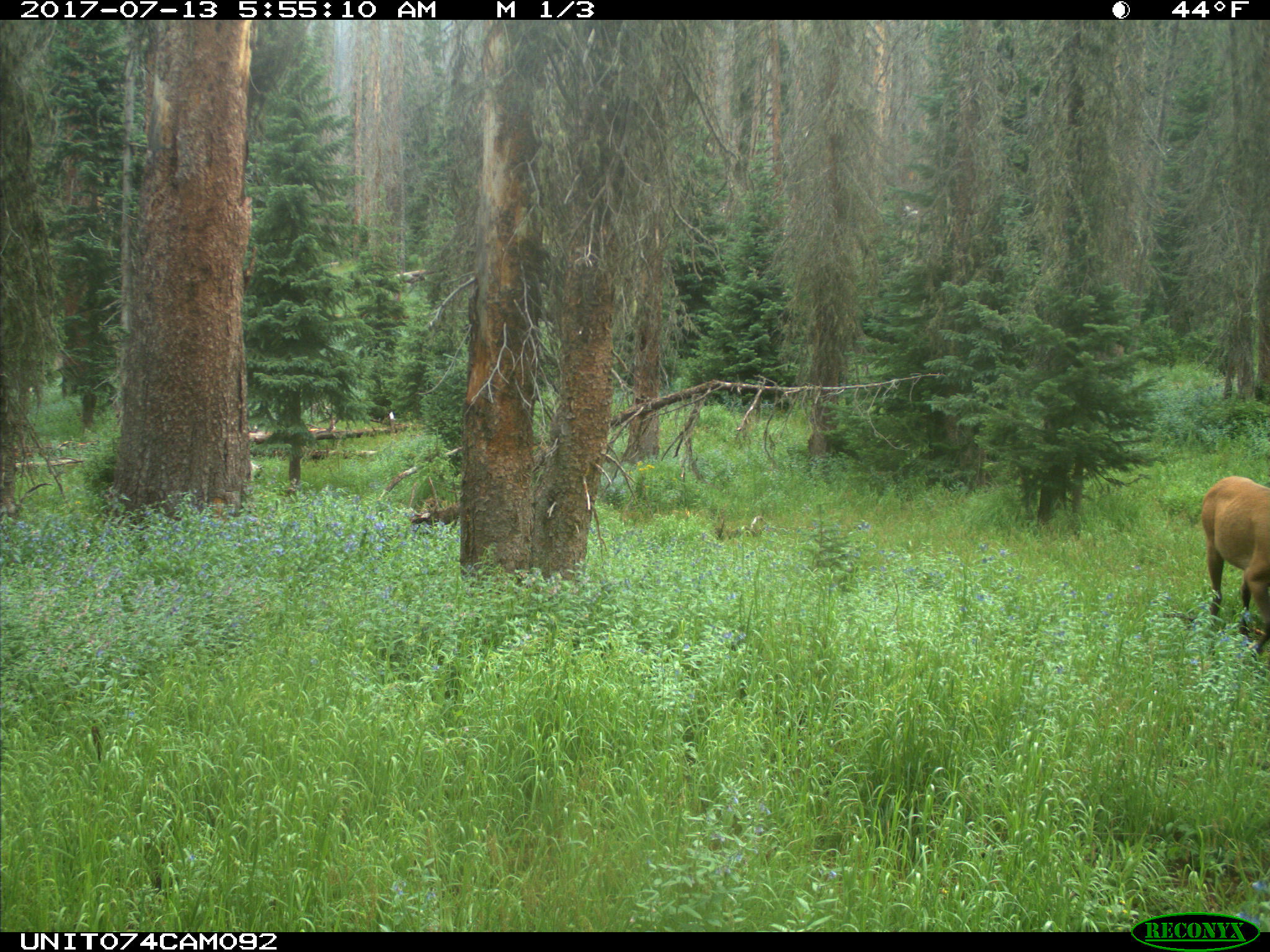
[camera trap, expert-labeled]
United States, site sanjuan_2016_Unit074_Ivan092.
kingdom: Animalia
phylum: Chordata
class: Mammalia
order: Artiodactyla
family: Cervidae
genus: Cervus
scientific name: Cervus elaphus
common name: red deer